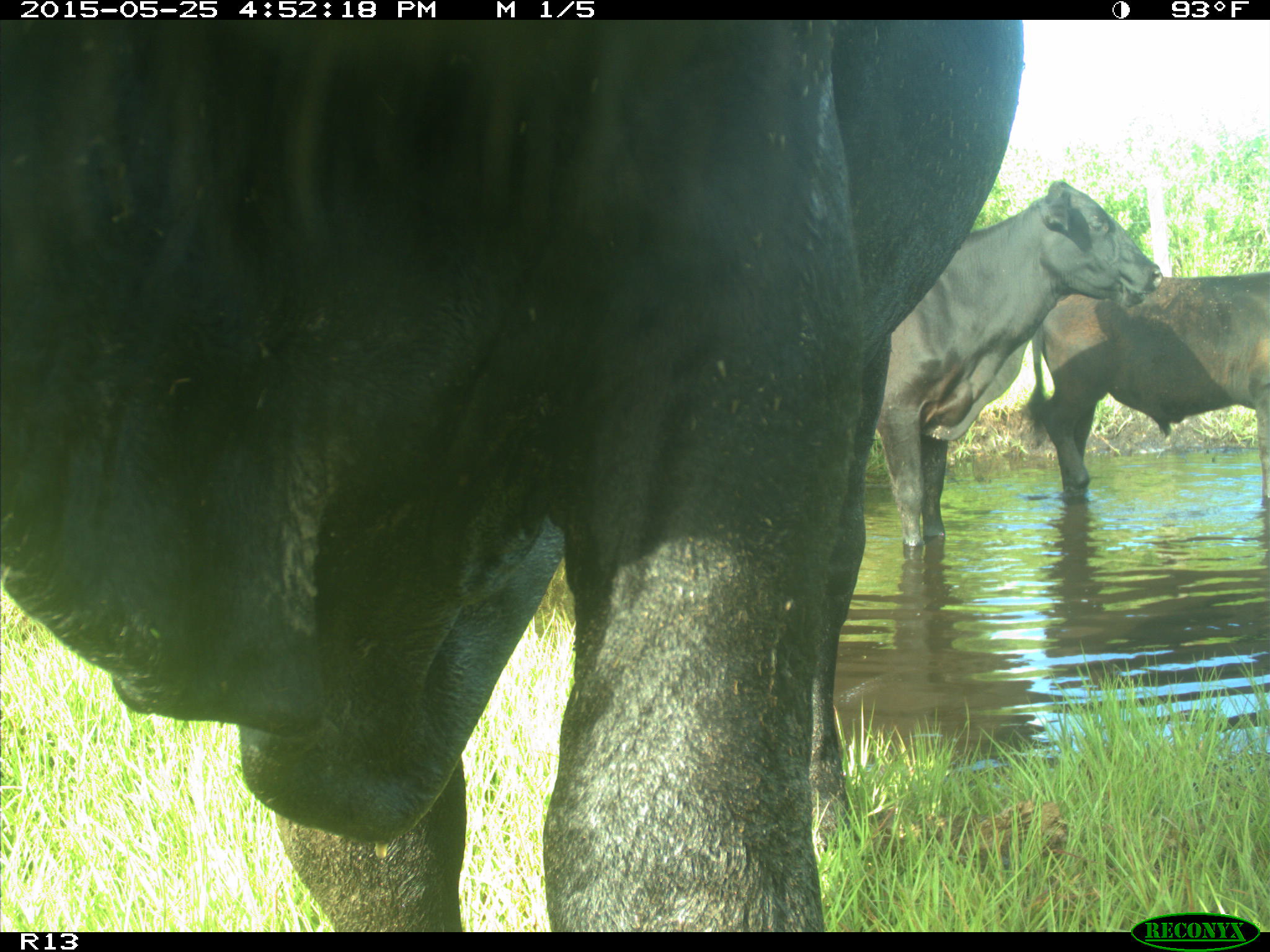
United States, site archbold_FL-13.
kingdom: Animalia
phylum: Chordata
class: Mammalia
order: Artiodactyla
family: Bovidae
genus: Bos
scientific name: Bos taurus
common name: domestic cow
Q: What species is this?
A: Bos taurus (domestic cow).